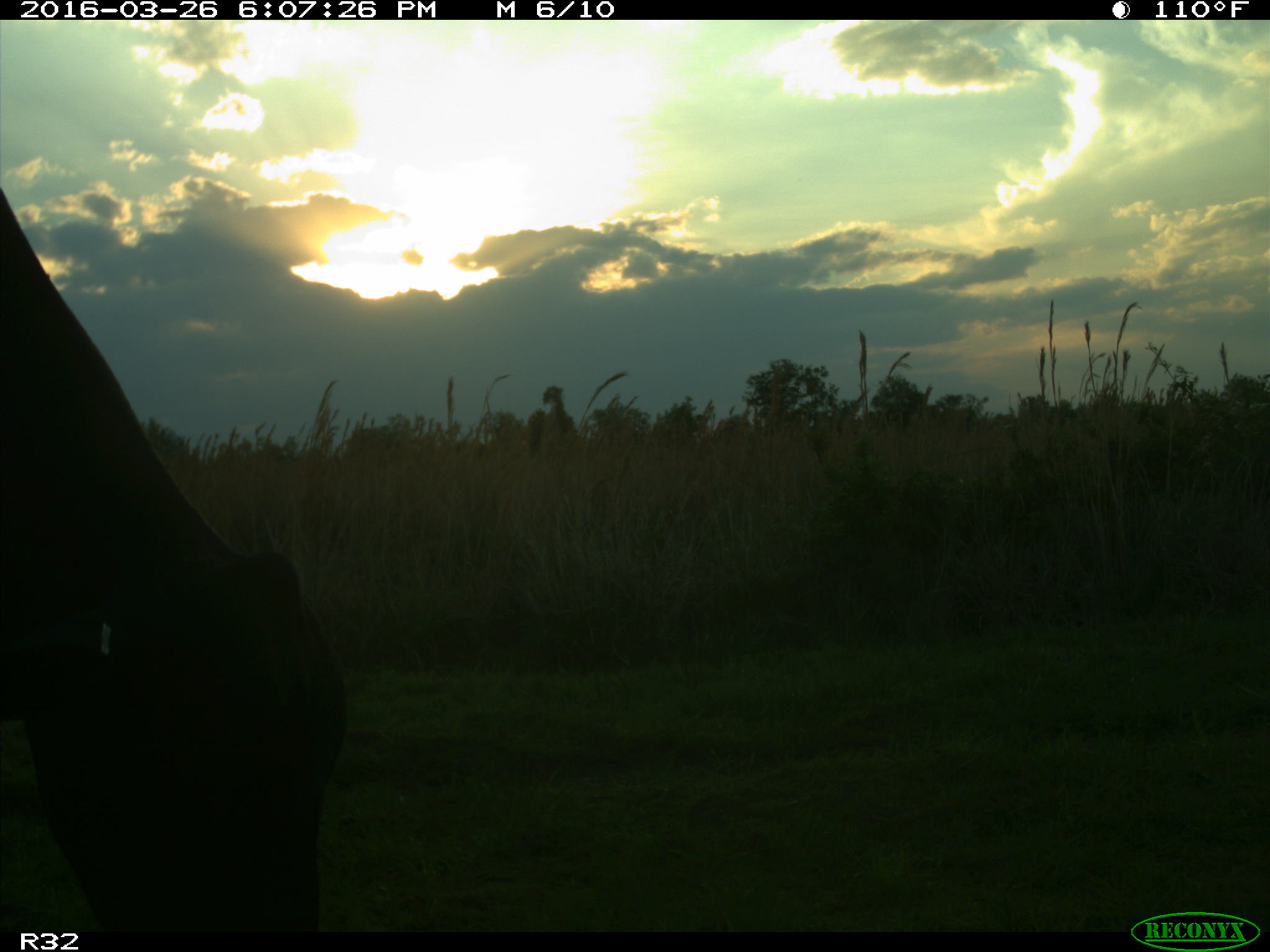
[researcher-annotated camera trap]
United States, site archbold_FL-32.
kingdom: Animalia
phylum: Chordata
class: Mammalia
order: Artiodactyla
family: Bovidae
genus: Bos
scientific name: Bos taurus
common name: domestic cow